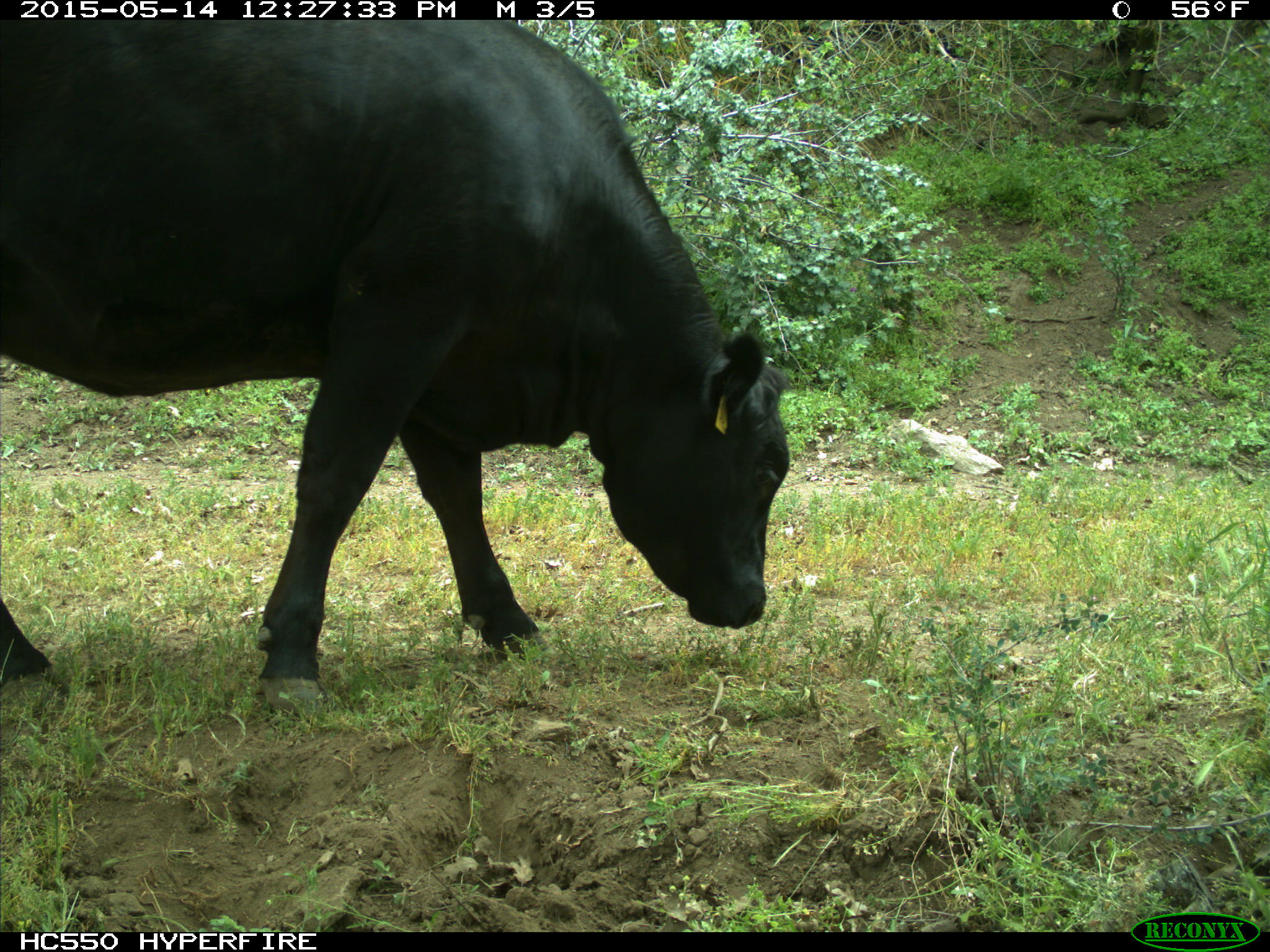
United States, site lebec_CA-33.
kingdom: Animalia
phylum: Chordata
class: Mammalia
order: Artiodactyla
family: Bovidae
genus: Bos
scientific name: Bos taurus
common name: domestic cow